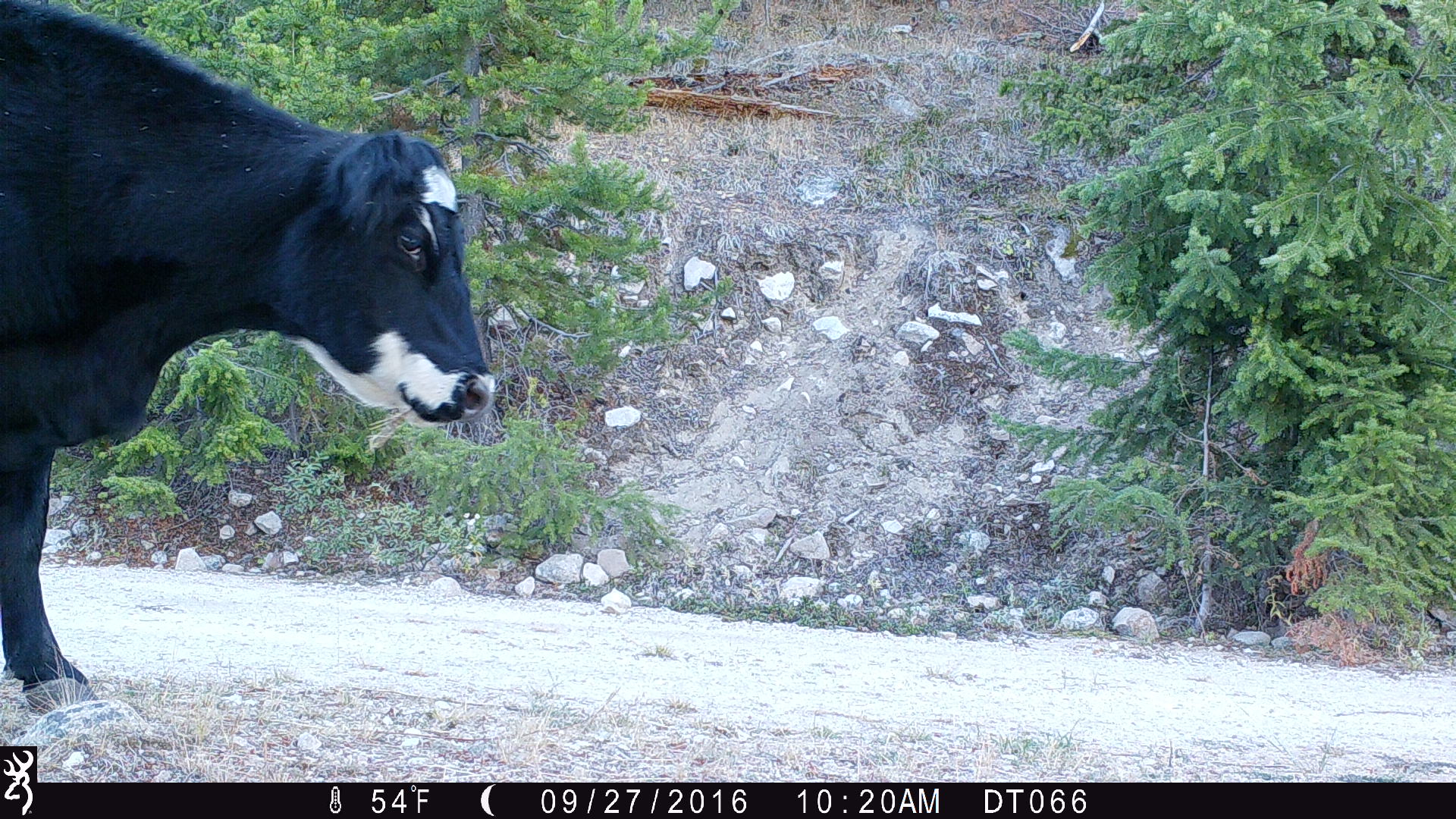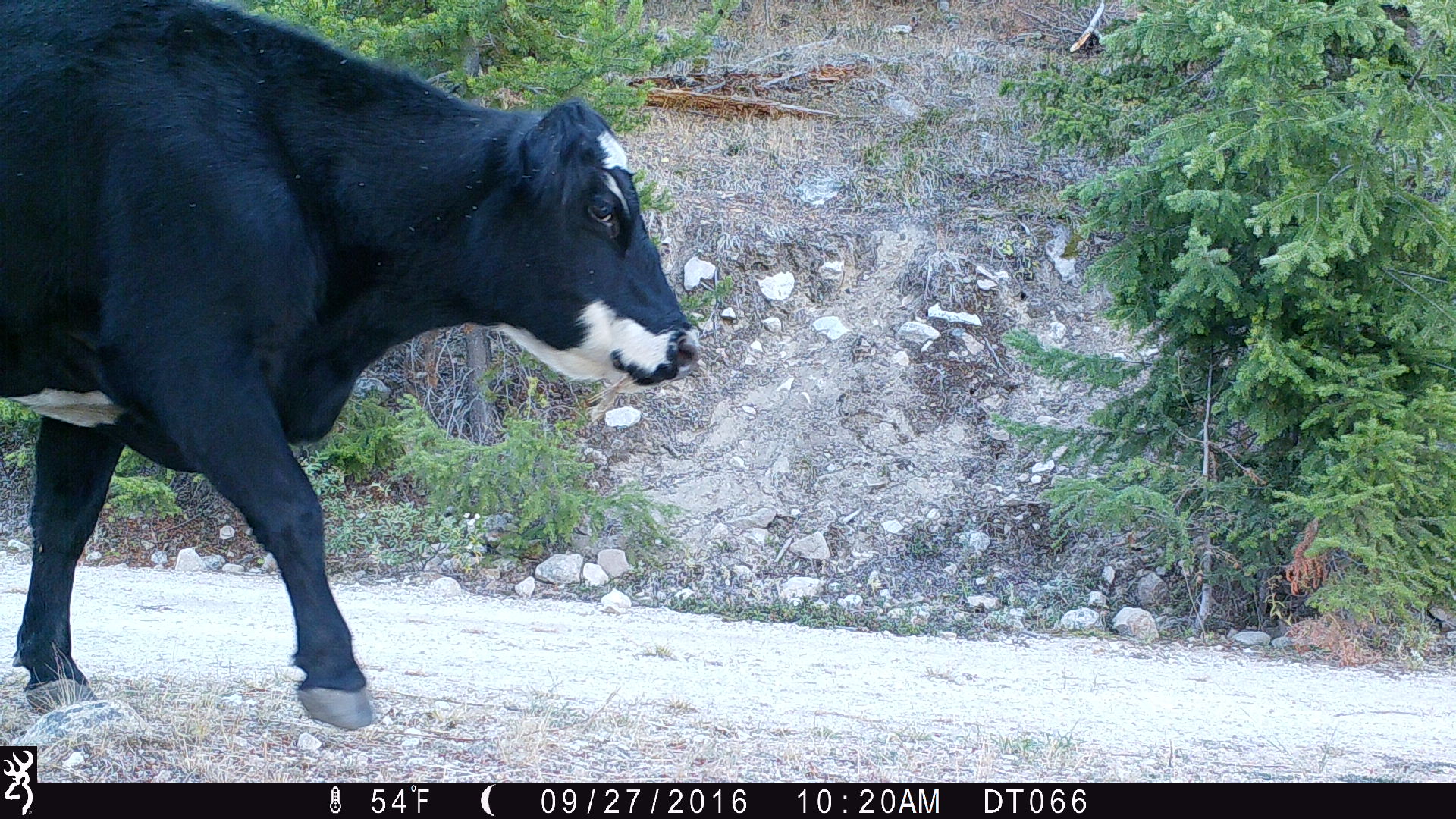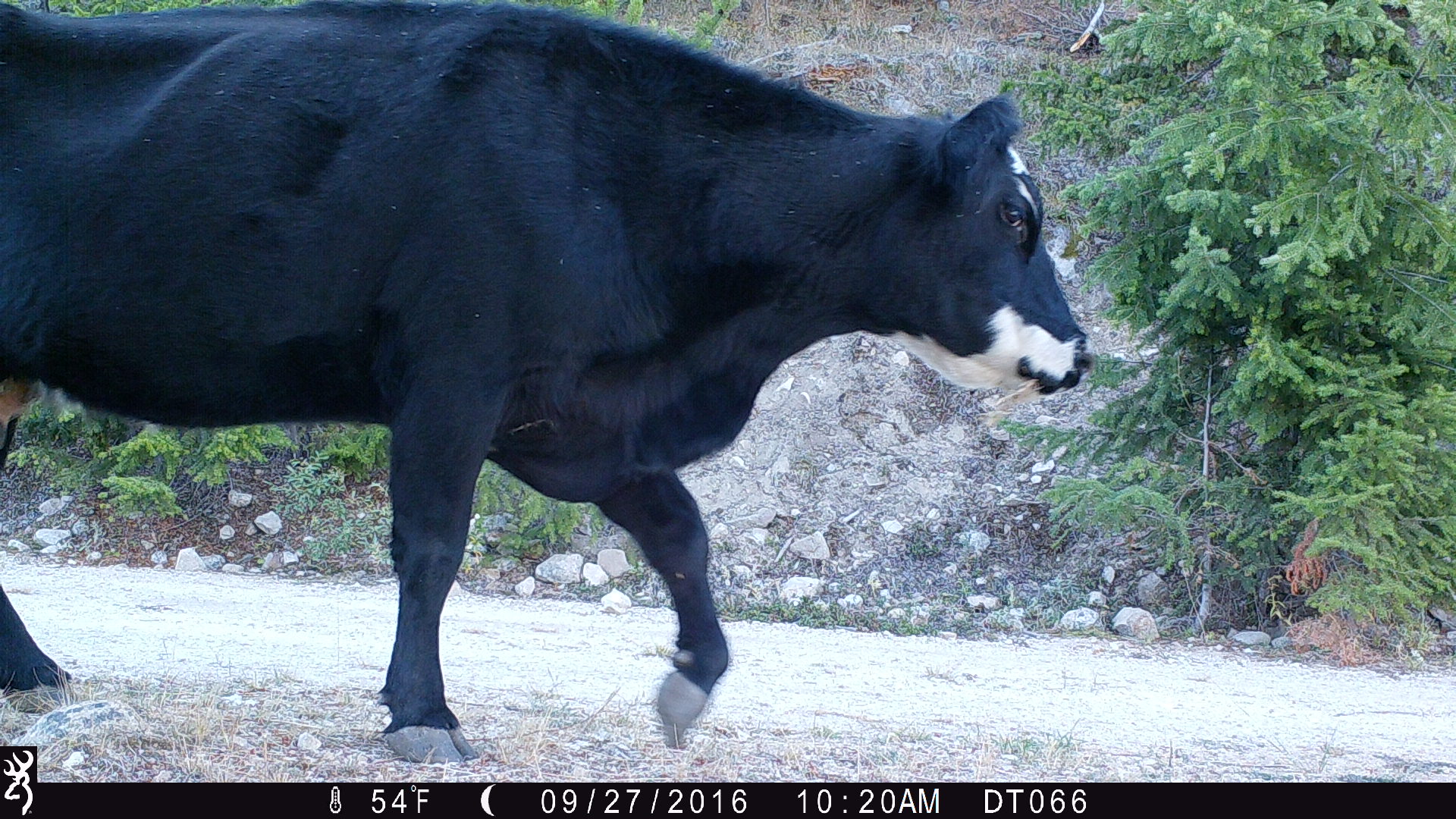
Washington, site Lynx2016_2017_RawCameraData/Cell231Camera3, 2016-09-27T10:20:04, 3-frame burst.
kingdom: Animalia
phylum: Chordata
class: Mammalia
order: Artiodactyla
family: Bovidae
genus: Bos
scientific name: Bos taurus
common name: domestic cattle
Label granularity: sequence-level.